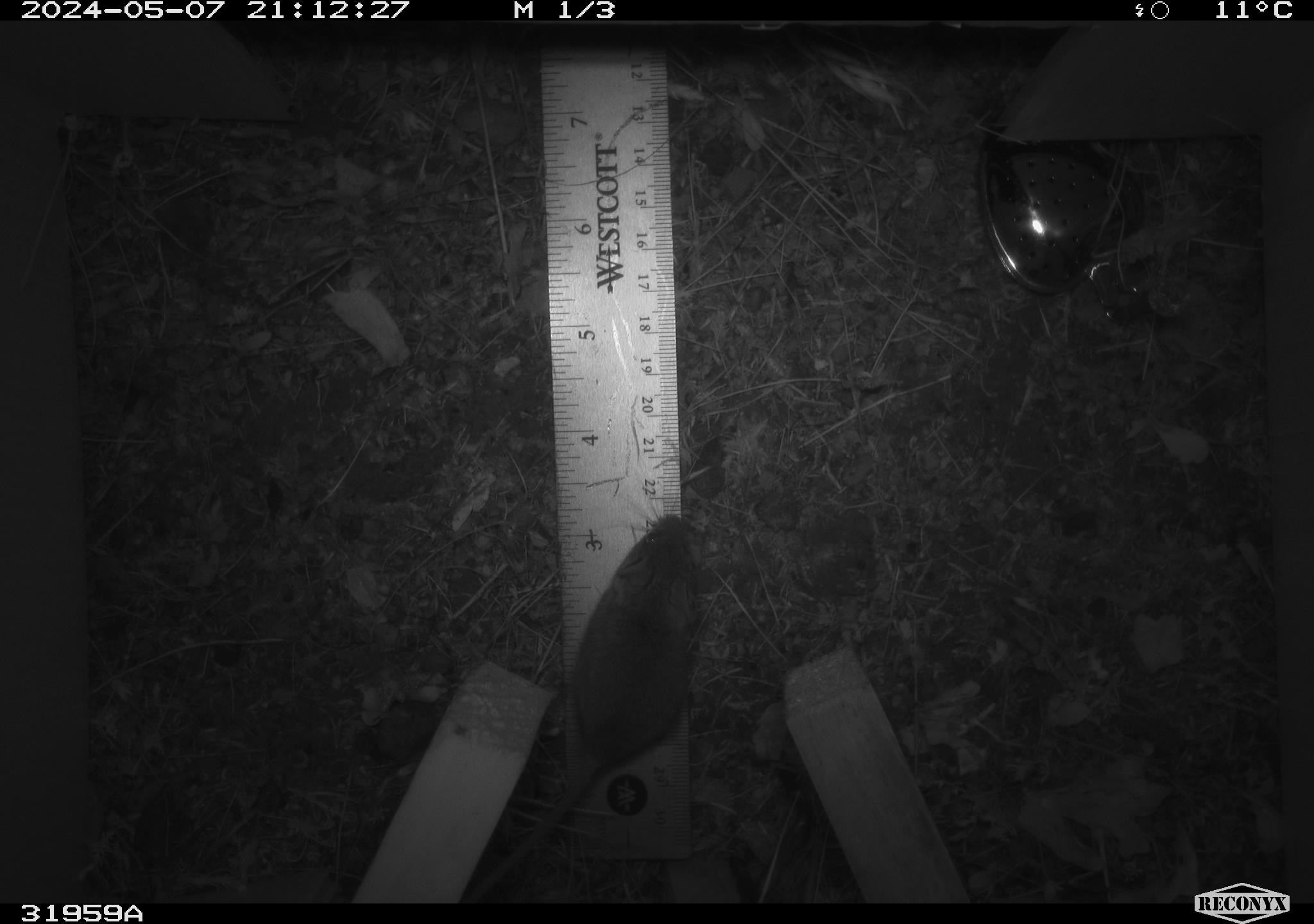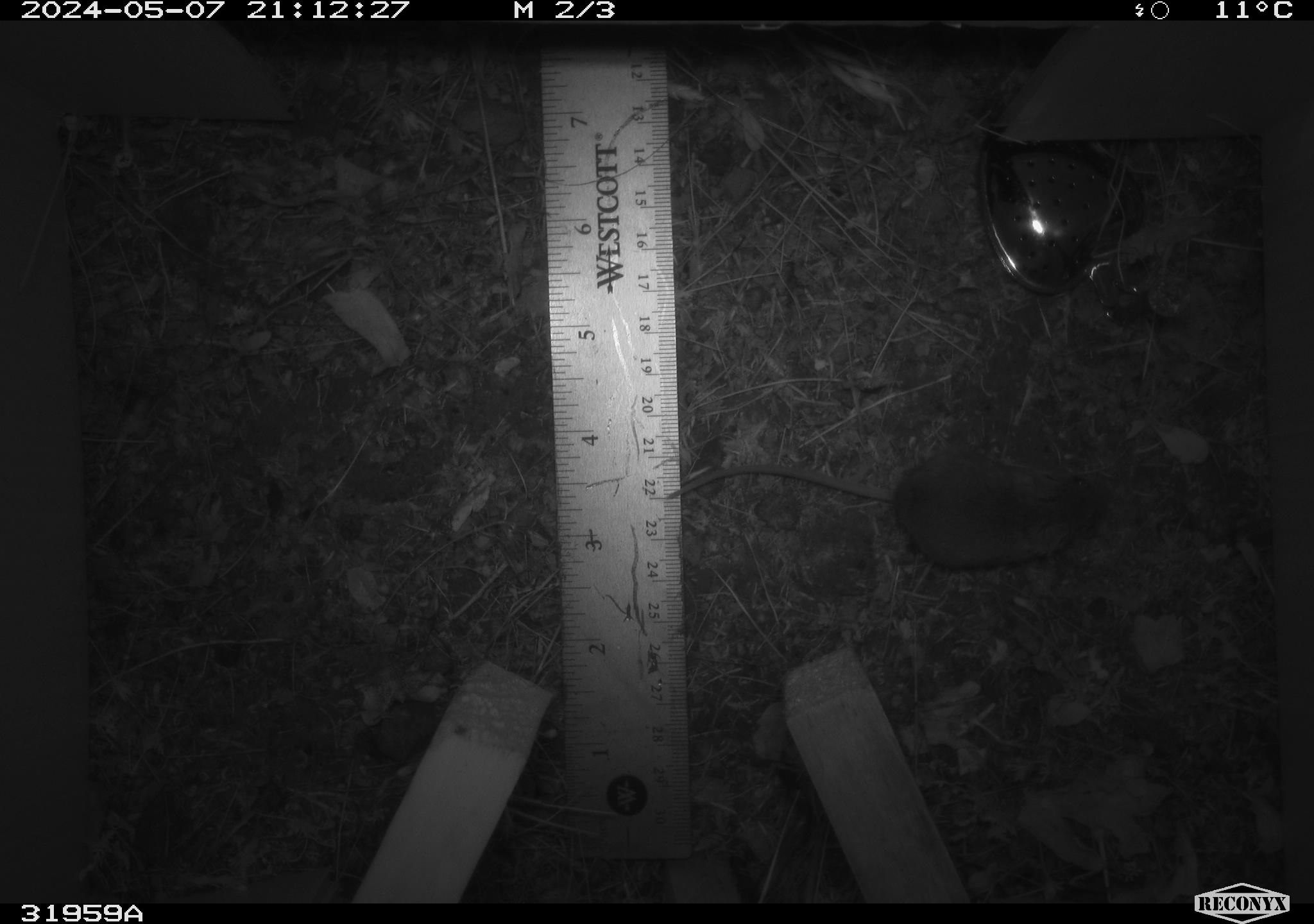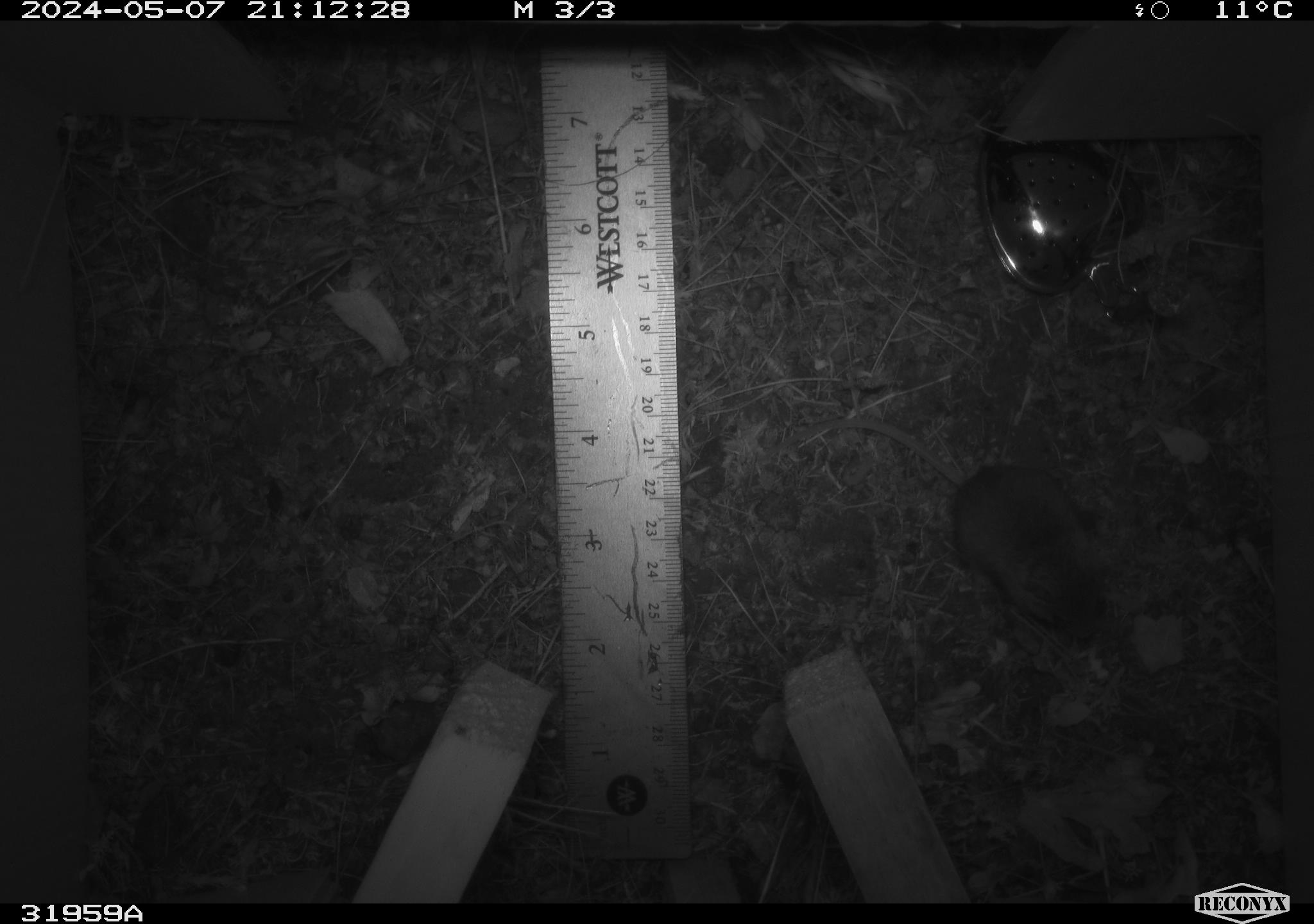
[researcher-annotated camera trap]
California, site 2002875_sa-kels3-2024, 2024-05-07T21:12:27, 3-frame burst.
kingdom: Animalia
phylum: Chordata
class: Mammalia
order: Rodentia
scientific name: Rodentia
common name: mouse species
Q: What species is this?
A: Mouse species (Rodentia).